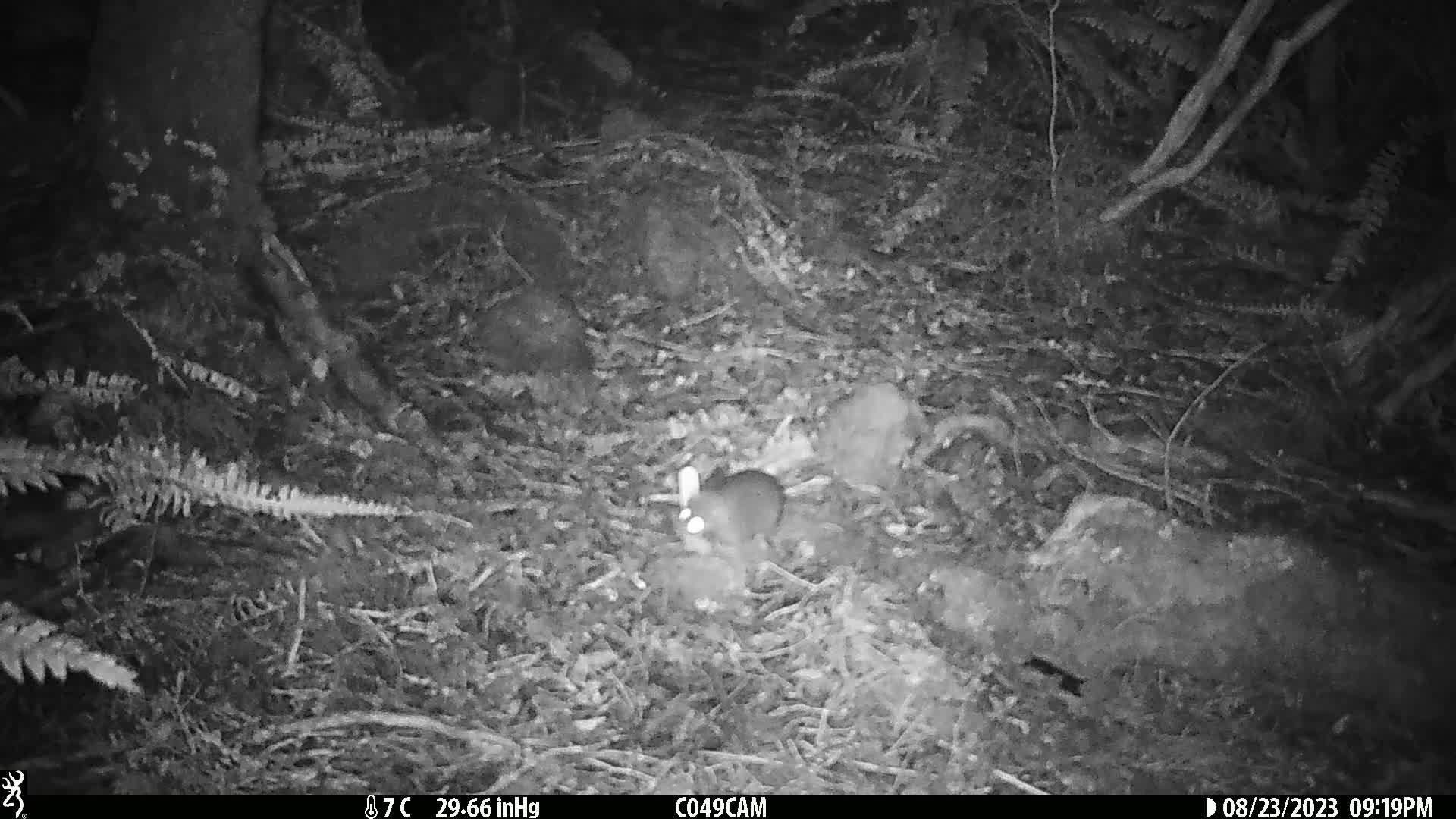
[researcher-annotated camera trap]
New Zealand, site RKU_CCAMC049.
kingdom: Animalia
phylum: Chordata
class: Mammalia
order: Rodentia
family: Muridae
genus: Rattus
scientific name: Rattus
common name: rat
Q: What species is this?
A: Rat (Rattus).